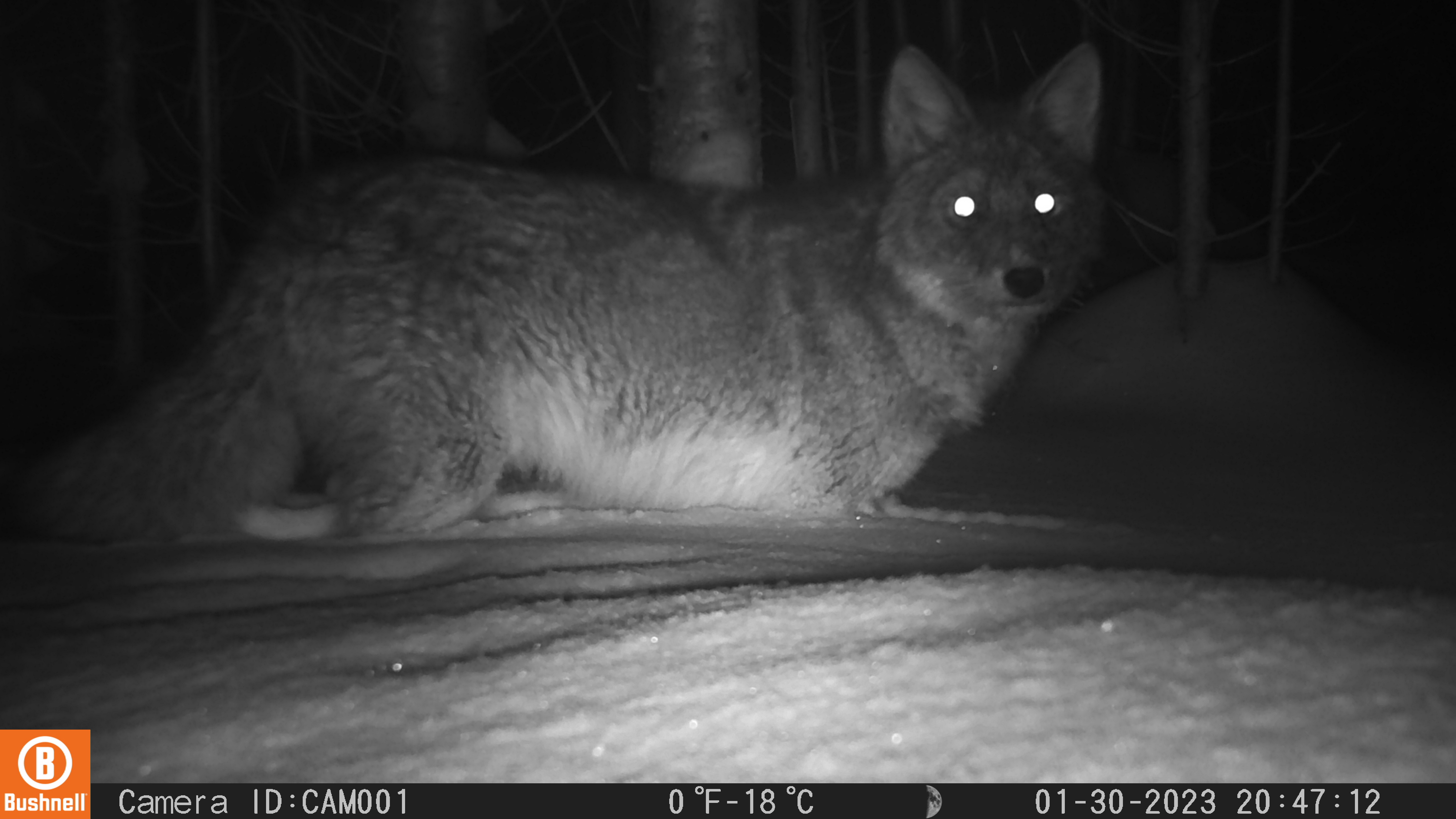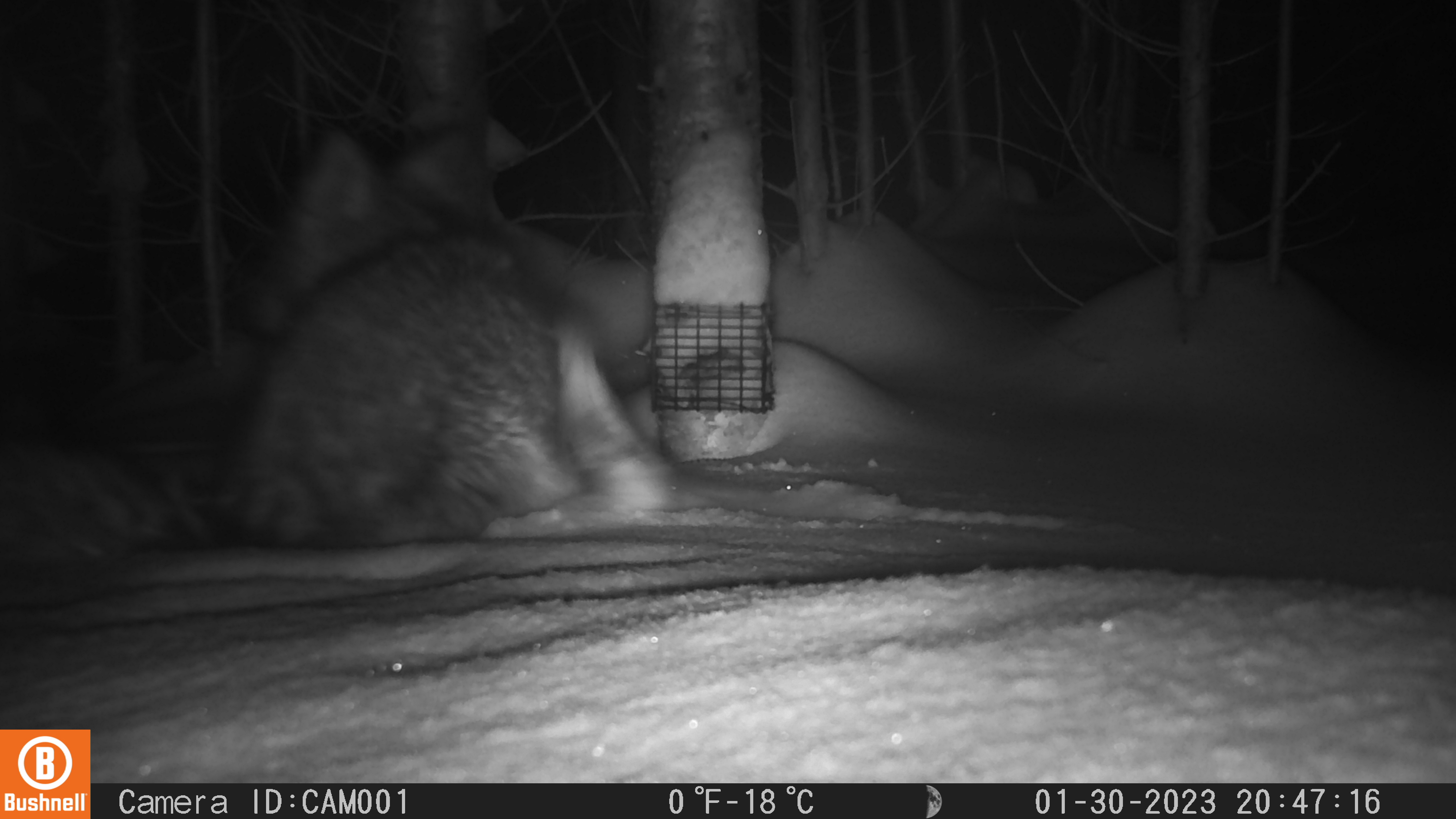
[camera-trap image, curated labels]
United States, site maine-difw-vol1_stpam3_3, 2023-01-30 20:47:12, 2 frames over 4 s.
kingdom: Animalia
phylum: Chordata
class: Mammalia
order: Carnivora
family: Canidae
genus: Canis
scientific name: Canis latrans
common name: coyote